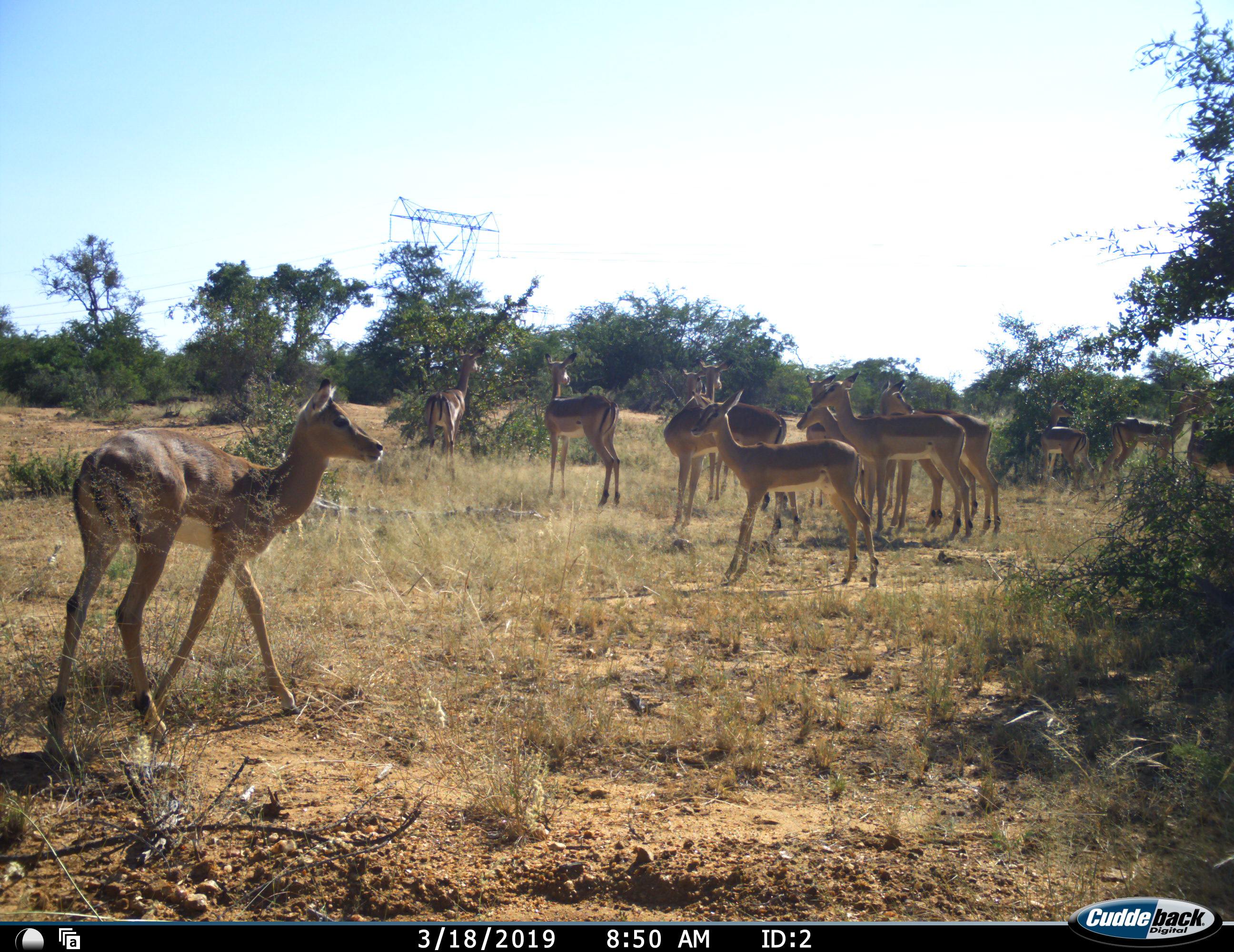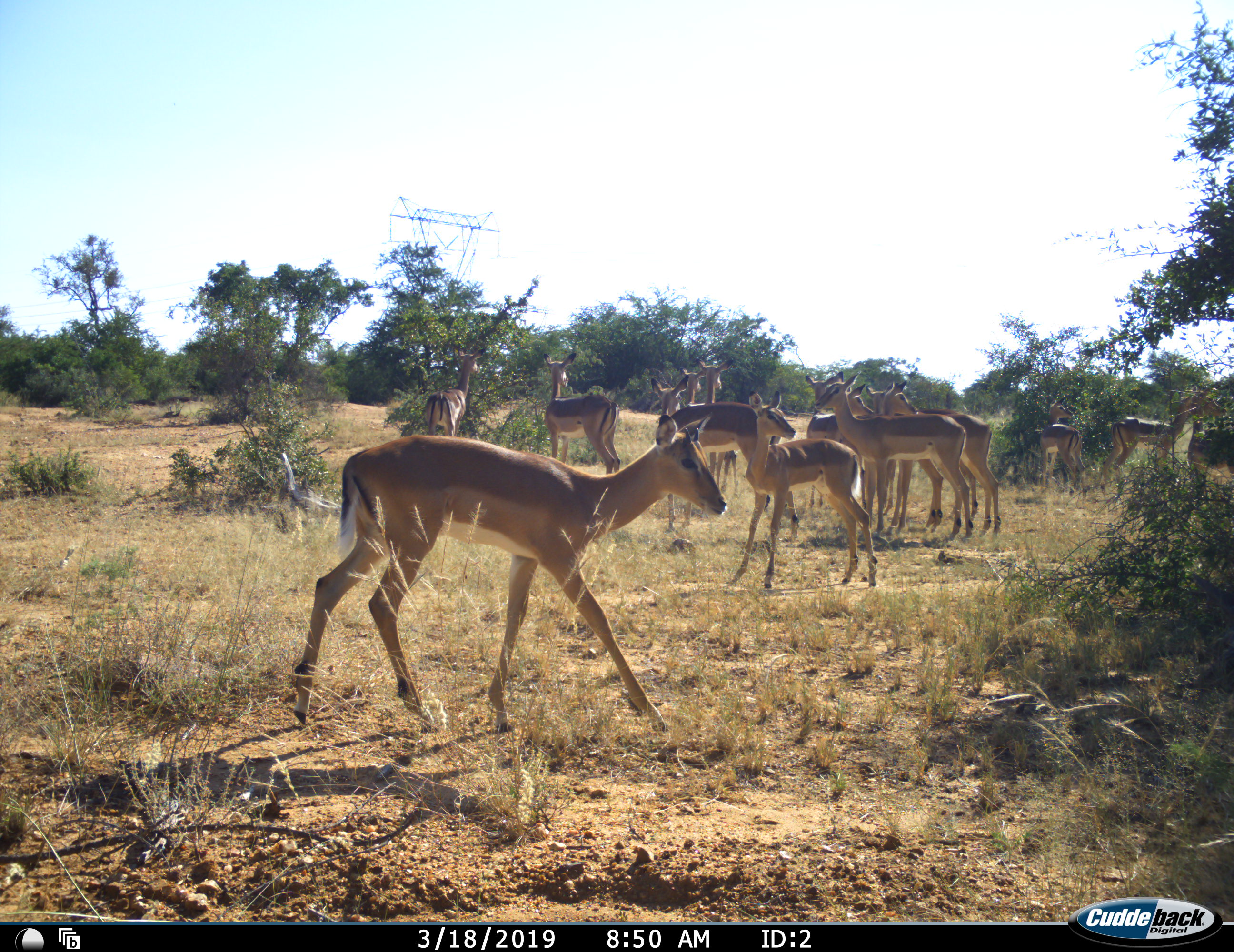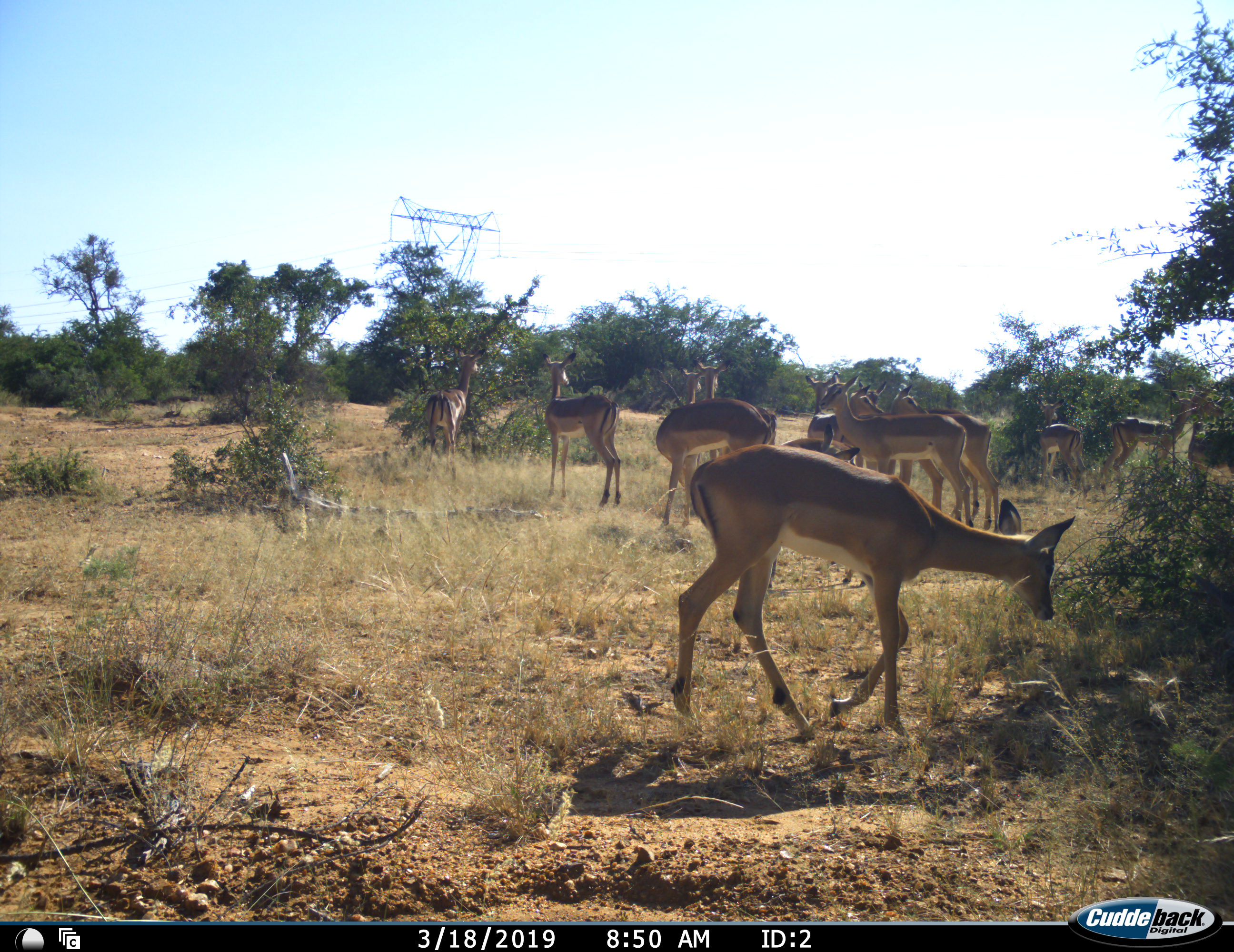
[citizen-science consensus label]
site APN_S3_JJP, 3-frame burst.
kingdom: Animalia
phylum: Chordata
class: Mammalia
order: Artiodactyla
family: Bovidae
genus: Aepyceros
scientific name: Aepyceros melampus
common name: impala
Impala (Aepyceros melampus), count 11-50. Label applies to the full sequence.